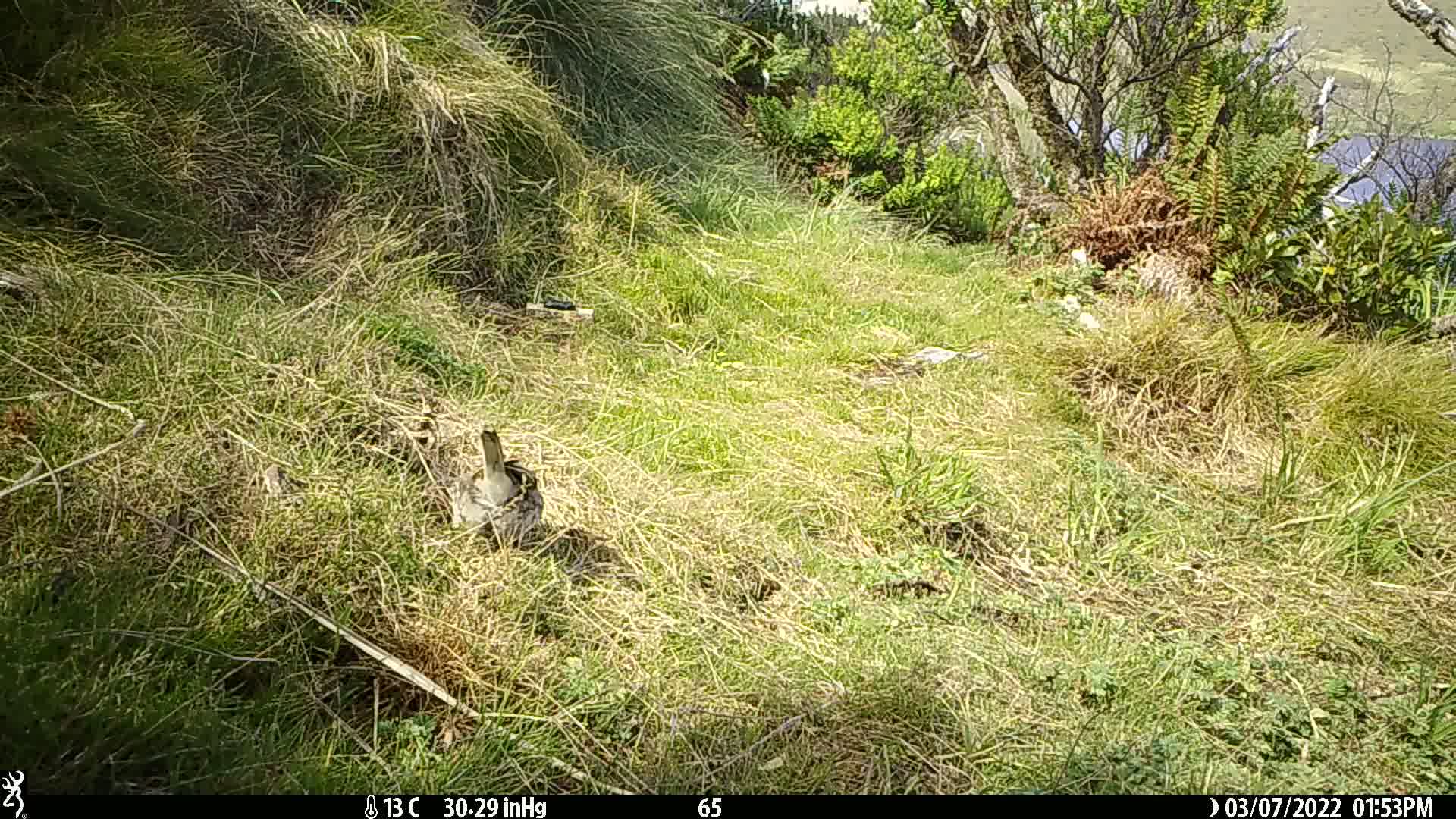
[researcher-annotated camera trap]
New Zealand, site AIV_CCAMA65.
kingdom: Animalia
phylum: Chordata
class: Aves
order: Passeriformes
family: Motacillidae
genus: Anthus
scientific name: Anthus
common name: pipit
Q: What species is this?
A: Pipit (Anthus).